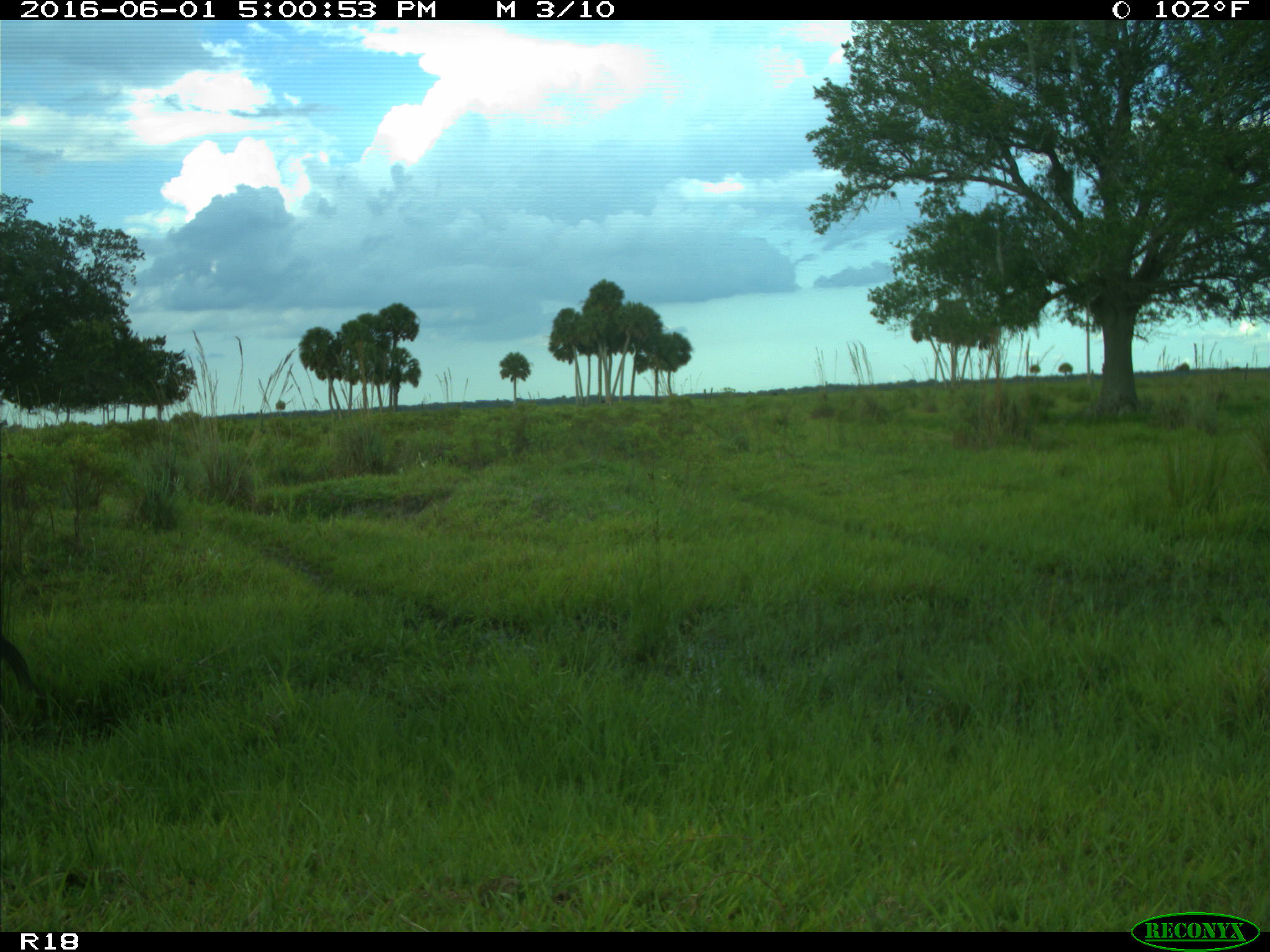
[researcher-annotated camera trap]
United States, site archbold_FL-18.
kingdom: Animalia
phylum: Chordata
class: Mammalia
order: Artiodactyla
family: Bovidae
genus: Bos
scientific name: Bos taurus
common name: domestic cow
Bos taurus (domestic cow).